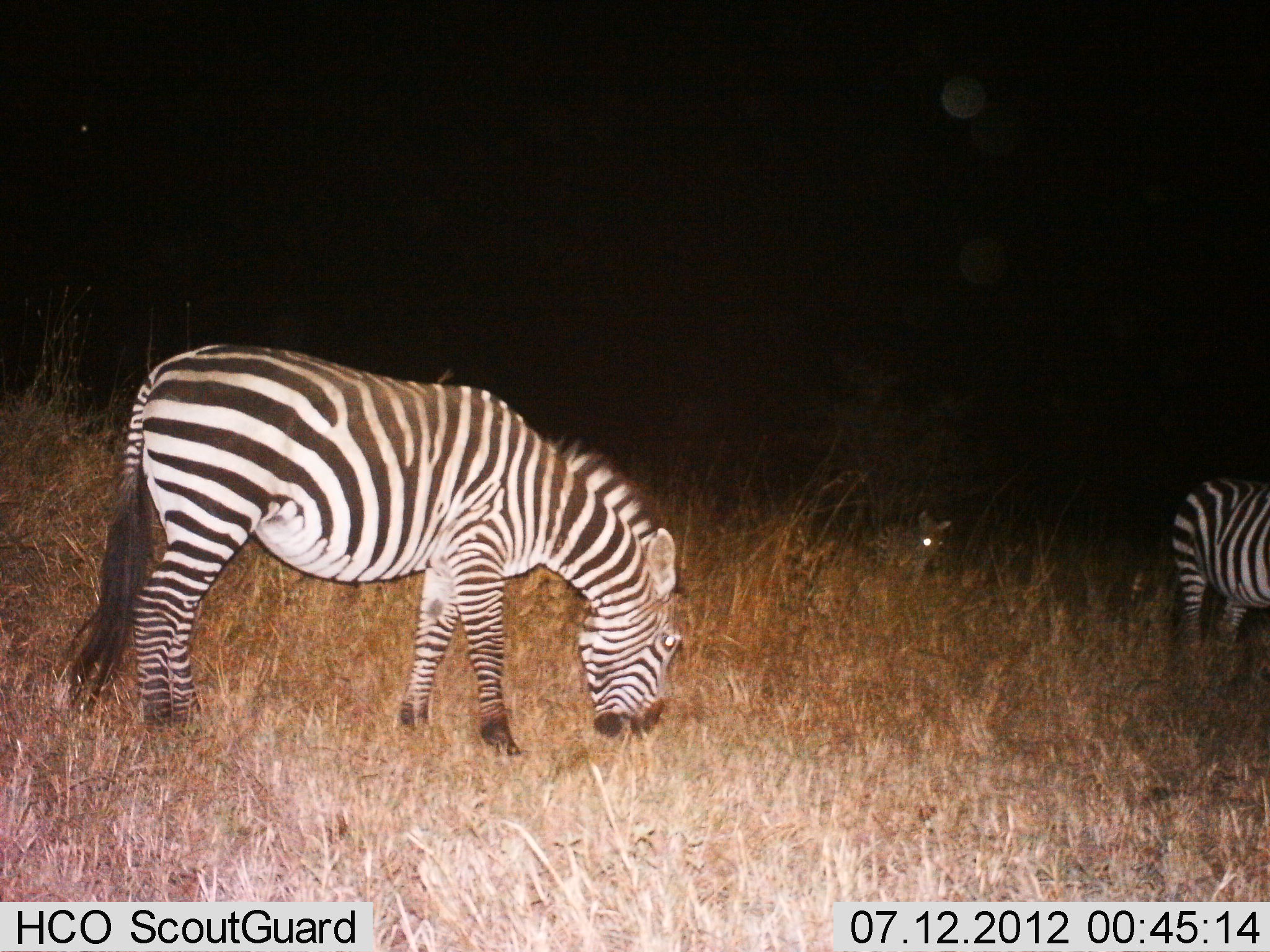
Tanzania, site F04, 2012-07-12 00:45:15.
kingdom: Animalia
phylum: Chordata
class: Mammalia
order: Perissodactyla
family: Equidae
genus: Equus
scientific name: Equus quagga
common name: plains zebra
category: zebra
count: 3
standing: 42%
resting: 17%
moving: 25%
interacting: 0%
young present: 33%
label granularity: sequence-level